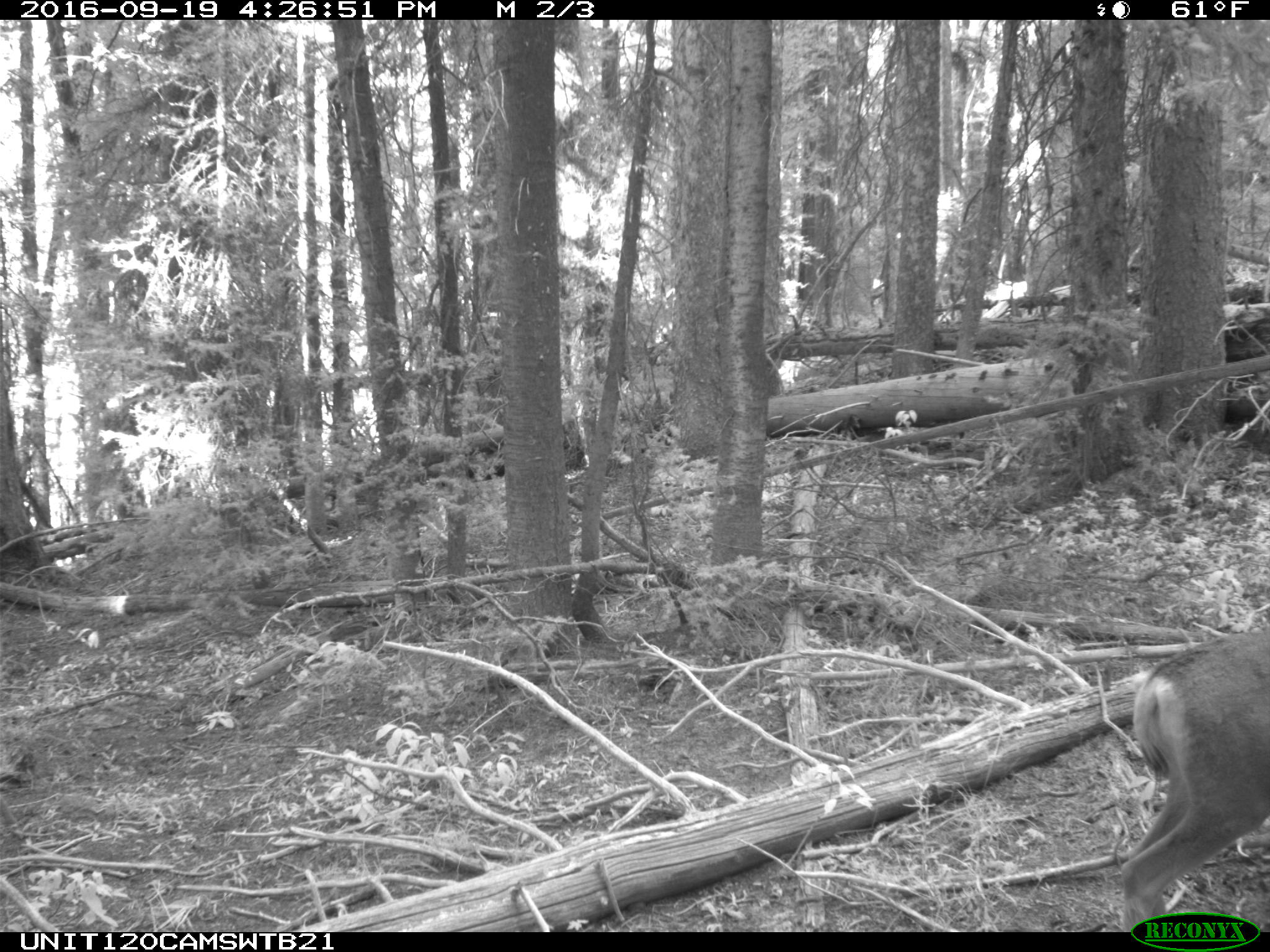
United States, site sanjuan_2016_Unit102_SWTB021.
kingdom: Animalia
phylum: Chordata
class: Mammalia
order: Artiodactyla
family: Cervidae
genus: Odocoileus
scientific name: Odocoileus hemionus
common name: mule deer